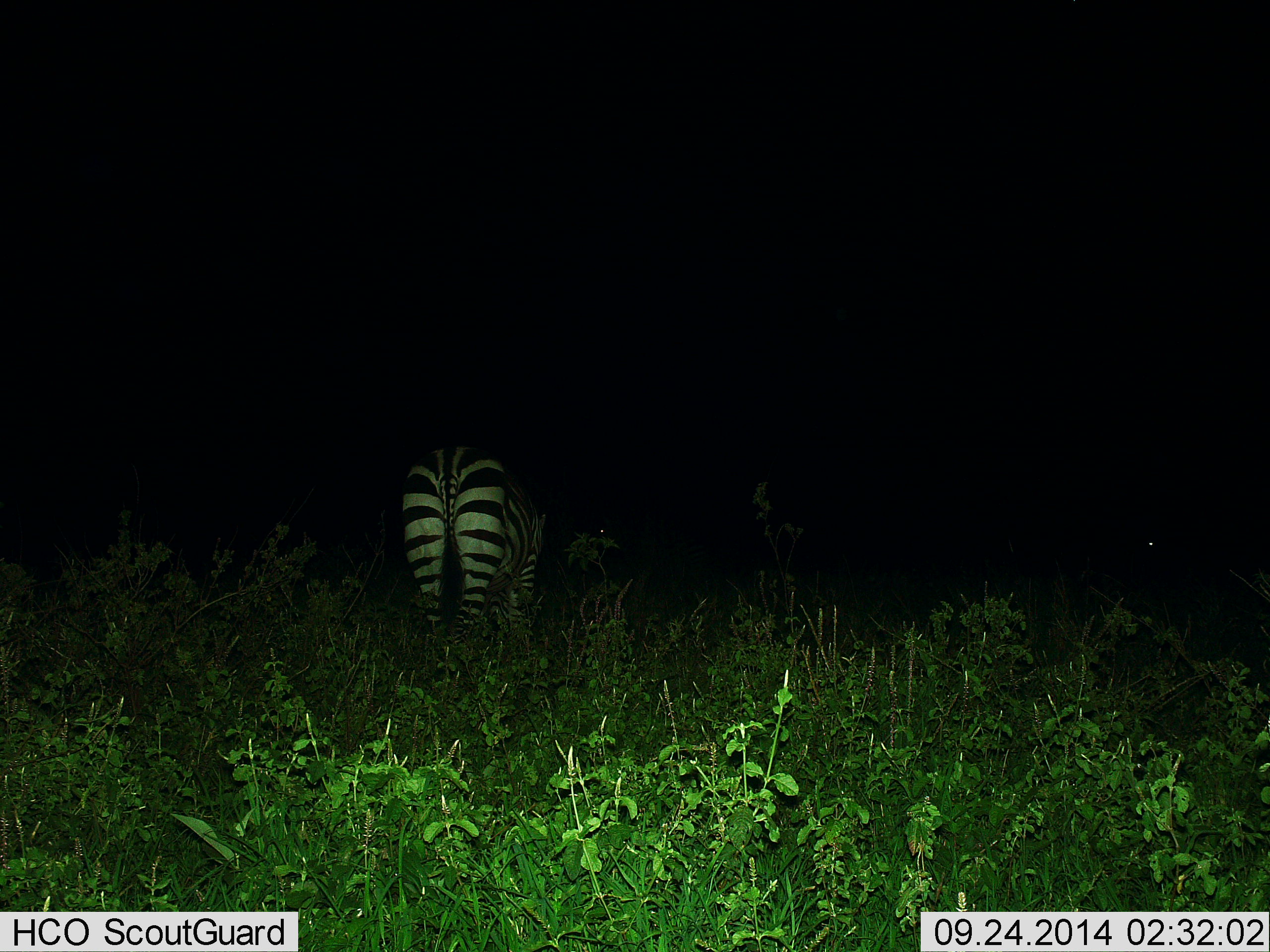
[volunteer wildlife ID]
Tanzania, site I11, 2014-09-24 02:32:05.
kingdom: Animalia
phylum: Chordata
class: Mammalia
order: Perissodactyla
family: Equidae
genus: Equus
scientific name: Equus quagga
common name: plains zebra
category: zebra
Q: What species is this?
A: Zebra (plains zebra) (Equus quagga).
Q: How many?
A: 1.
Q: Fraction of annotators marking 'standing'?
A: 70%.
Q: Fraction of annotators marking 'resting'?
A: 0%.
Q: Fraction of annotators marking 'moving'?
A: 10%.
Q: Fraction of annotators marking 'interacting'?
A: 0%.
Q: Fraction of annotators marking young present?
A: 0%.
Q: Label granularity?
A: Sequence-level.